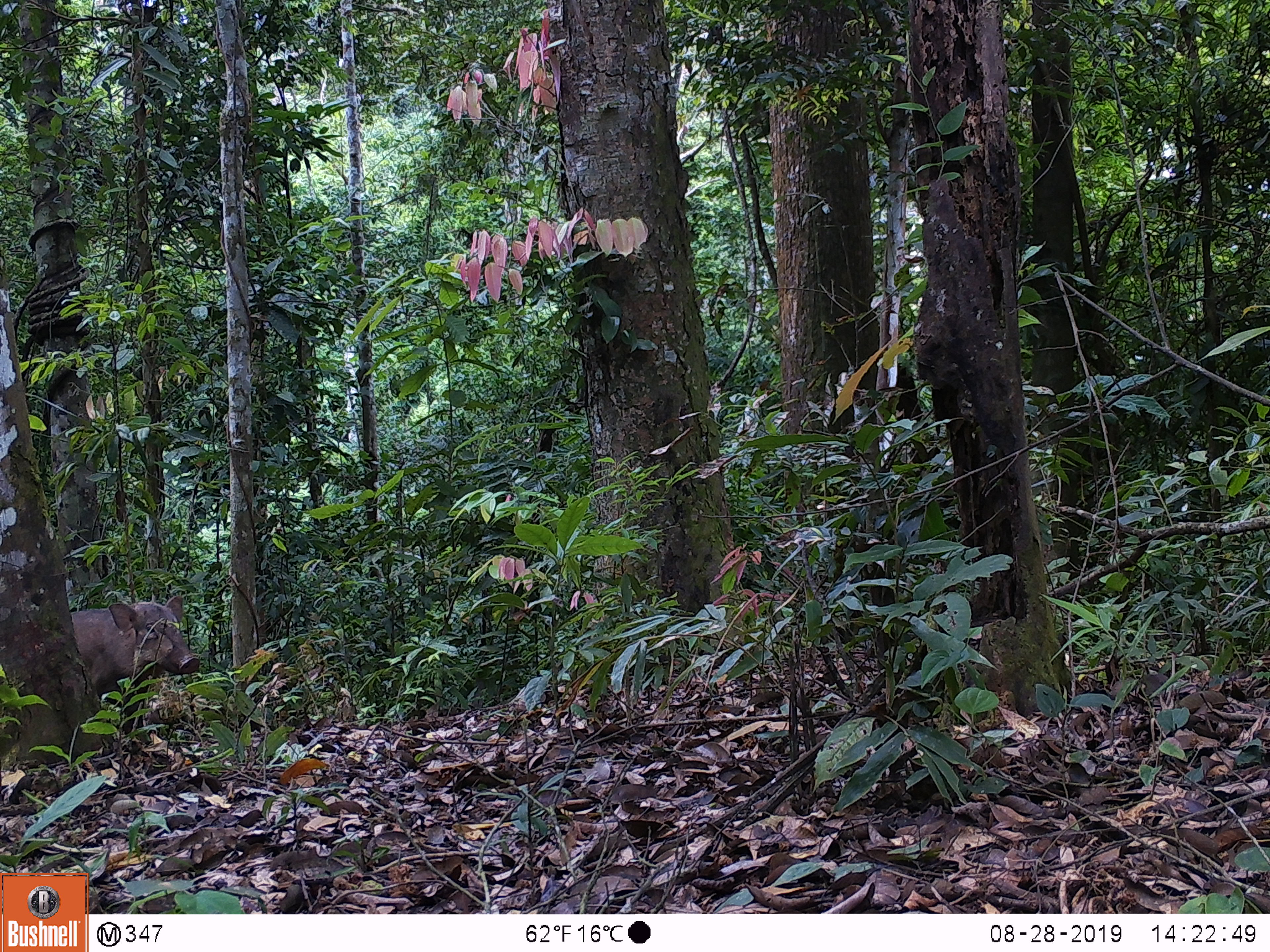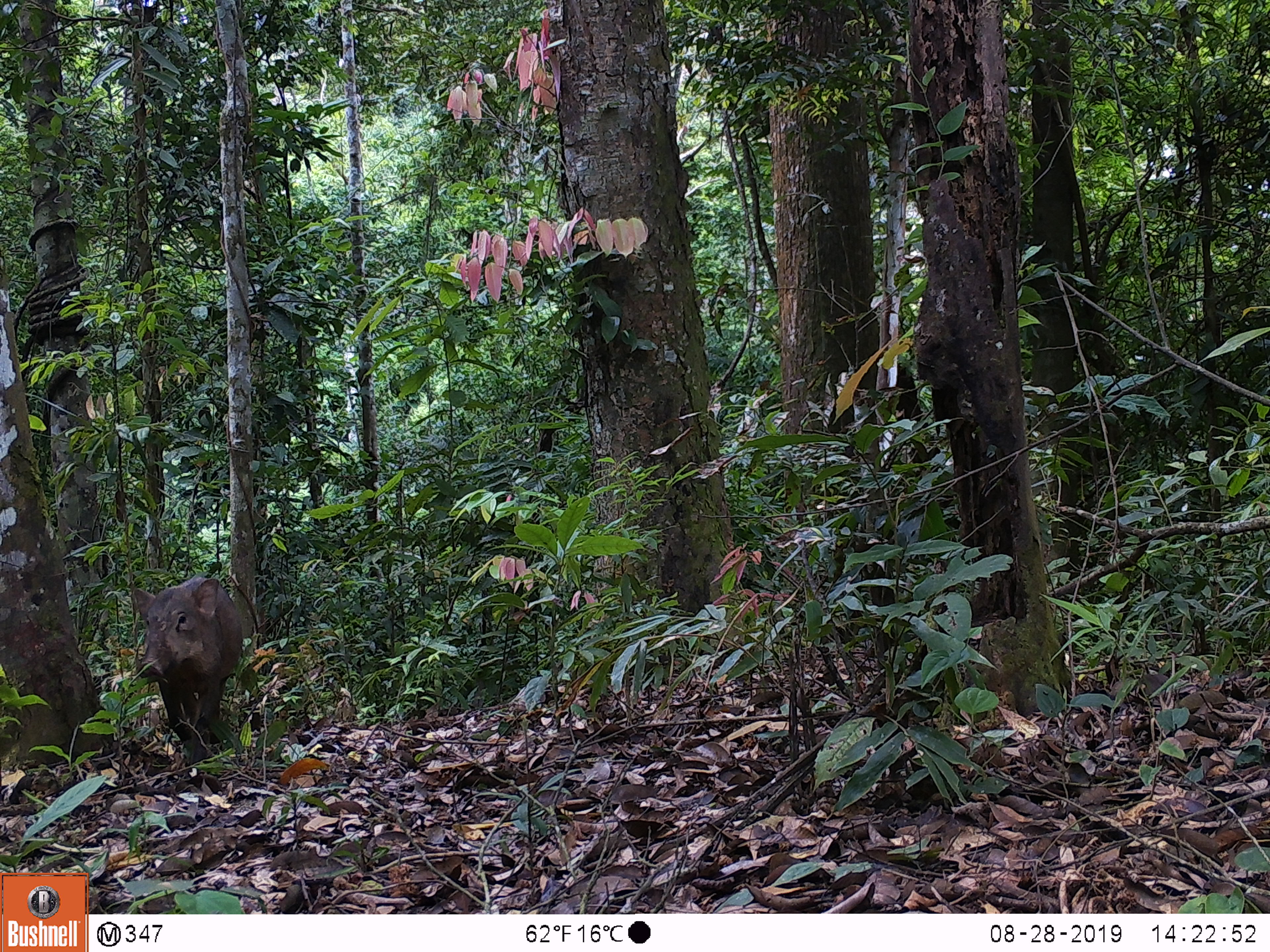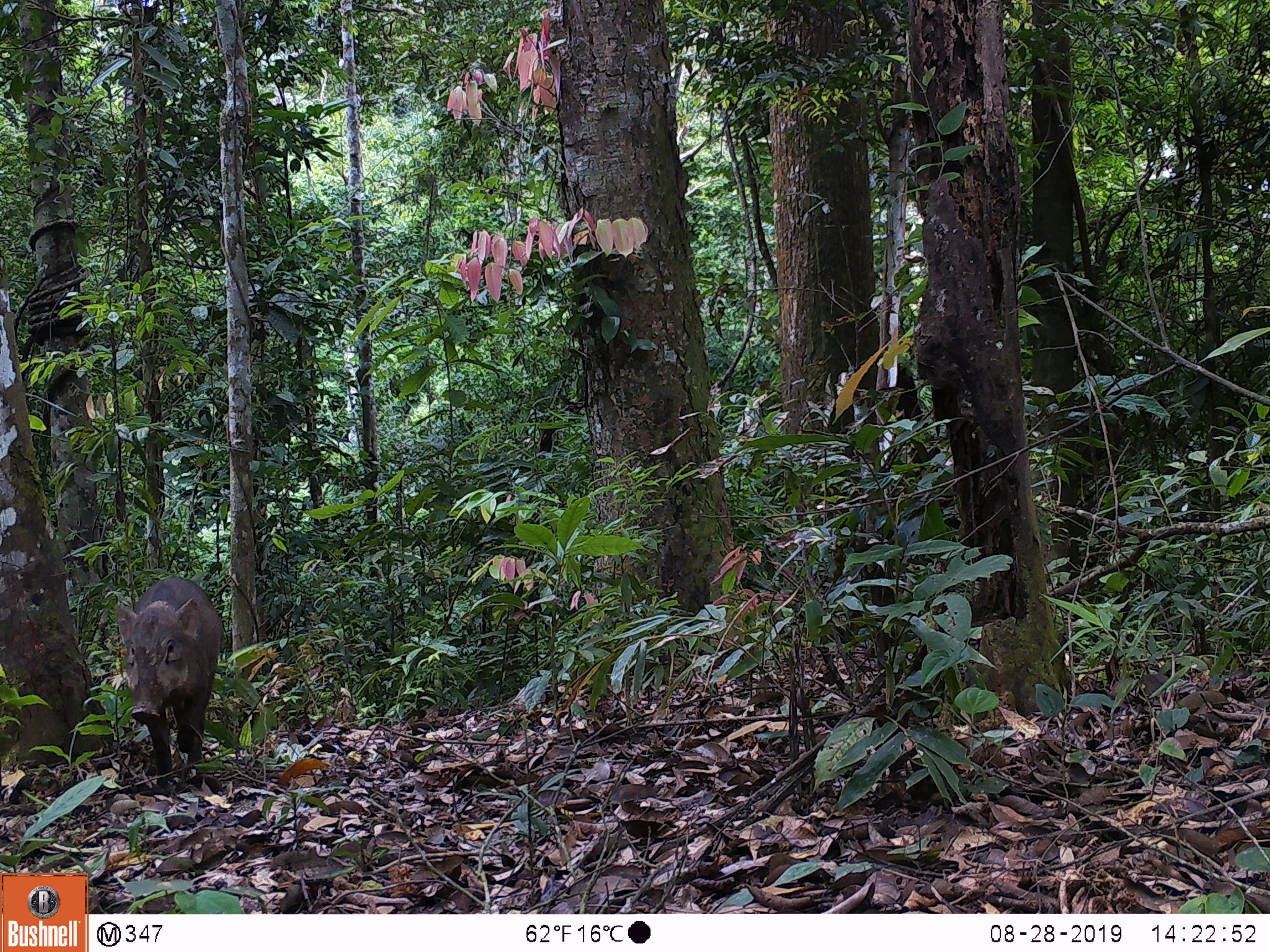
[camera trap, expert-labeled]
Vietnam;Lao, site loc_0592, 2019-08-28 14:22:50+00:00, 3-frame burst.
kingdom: Animalia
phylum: Chordata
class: Mammalia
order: Artiodactyla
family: Suidae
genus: Sus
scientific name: Sus scrofa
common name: eurasian wild pig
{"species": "eurasian wild pig (Sus scrofa)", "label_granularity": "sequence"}